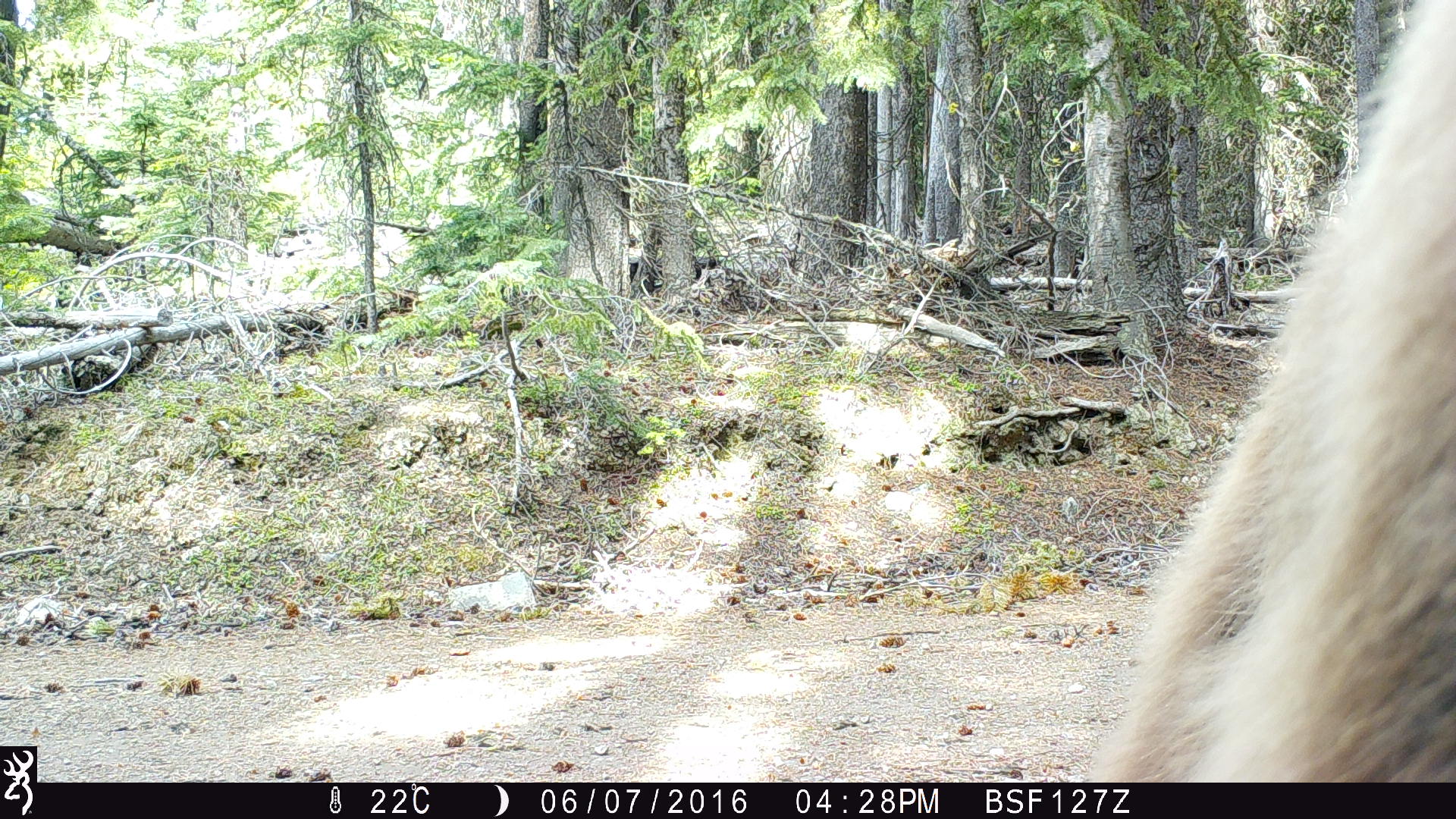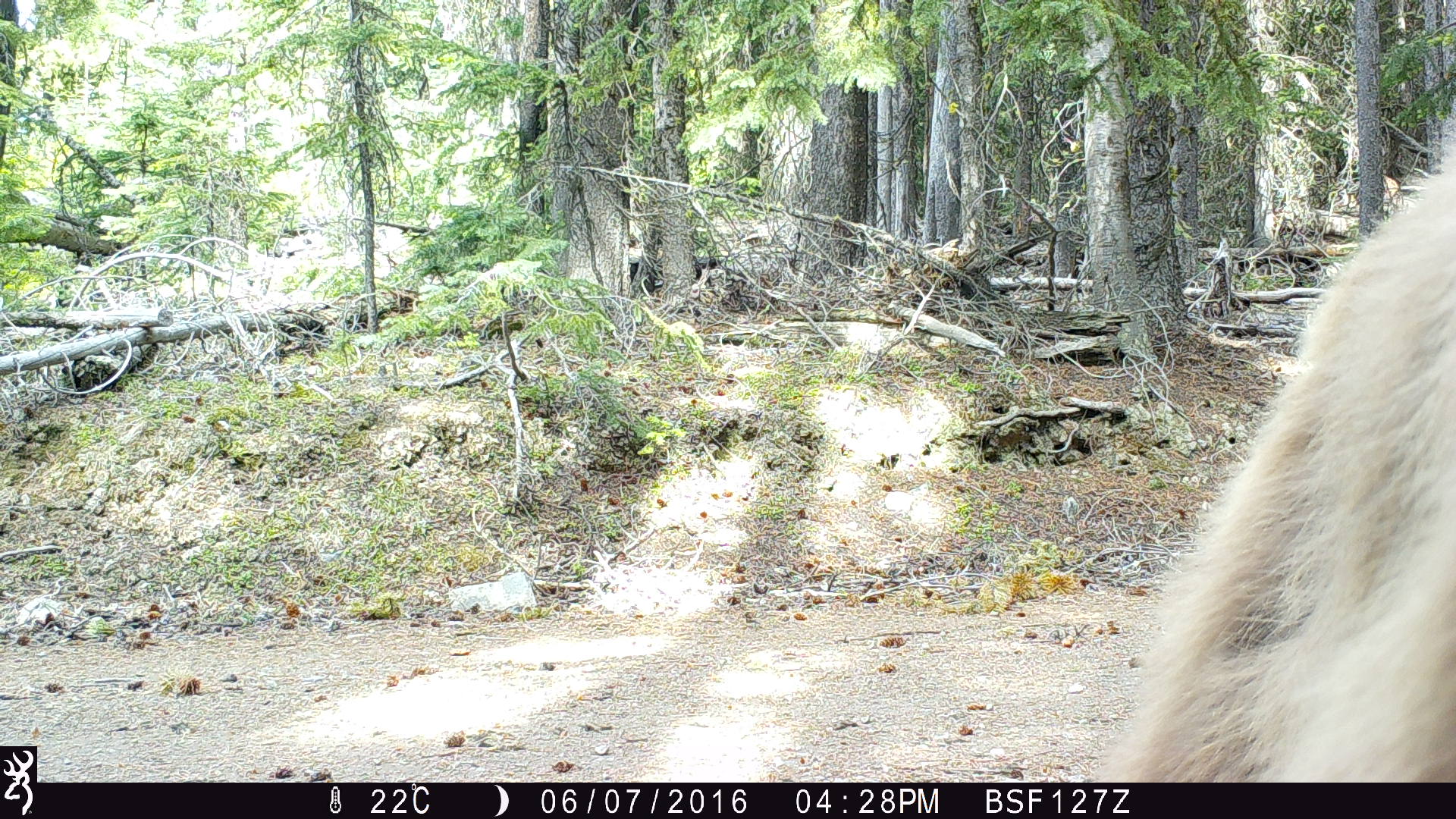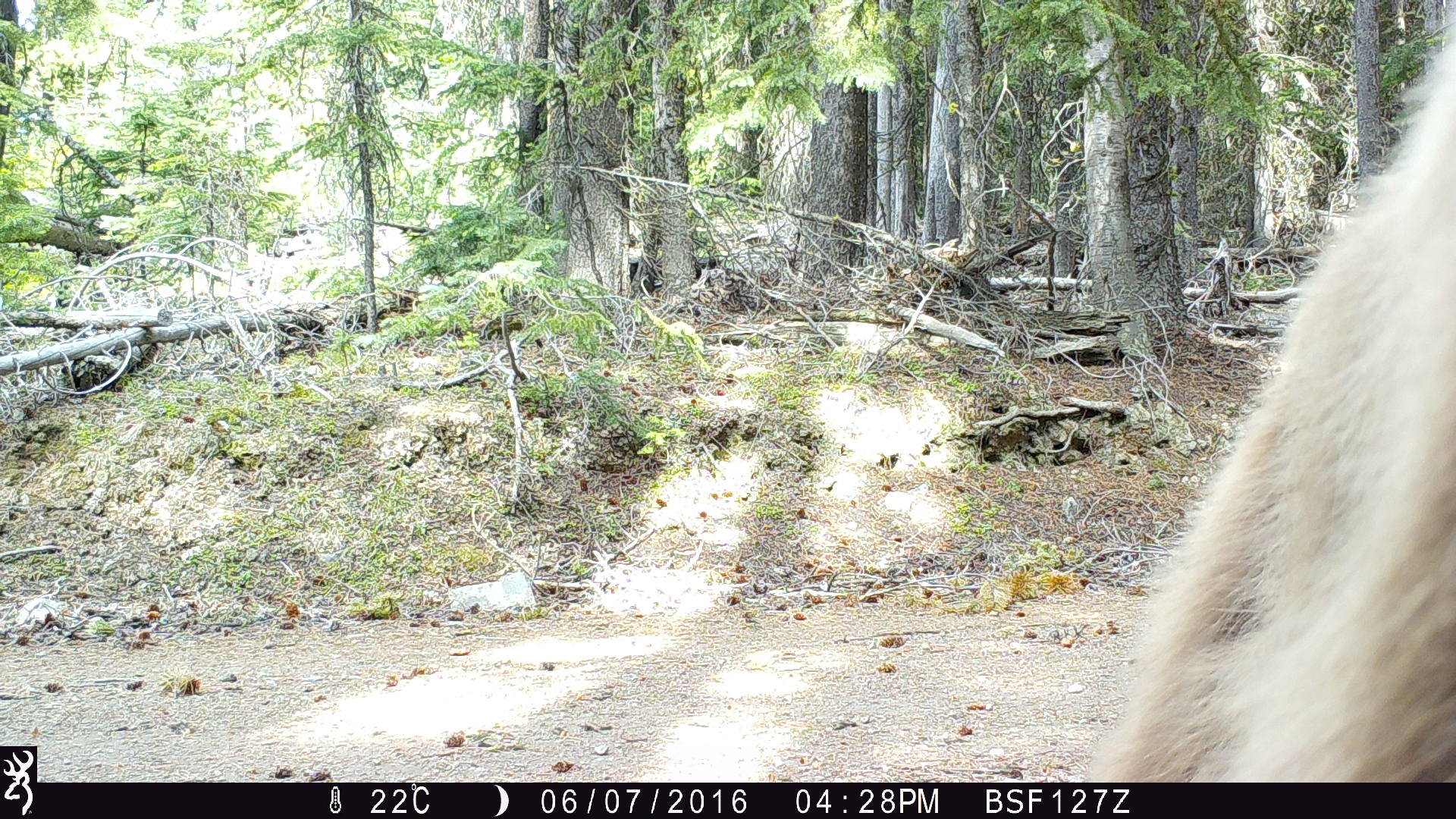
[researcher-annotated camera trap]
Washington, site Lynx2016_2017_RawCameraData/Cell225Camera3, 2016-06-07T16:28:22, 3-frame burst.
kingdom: Animalia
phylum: Chordata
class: Mammalia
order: Carnivora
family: Ursidae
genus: Ursus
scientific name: Ursus americanus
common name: american black bear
Ursus americanus (american black bear). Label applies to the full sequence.